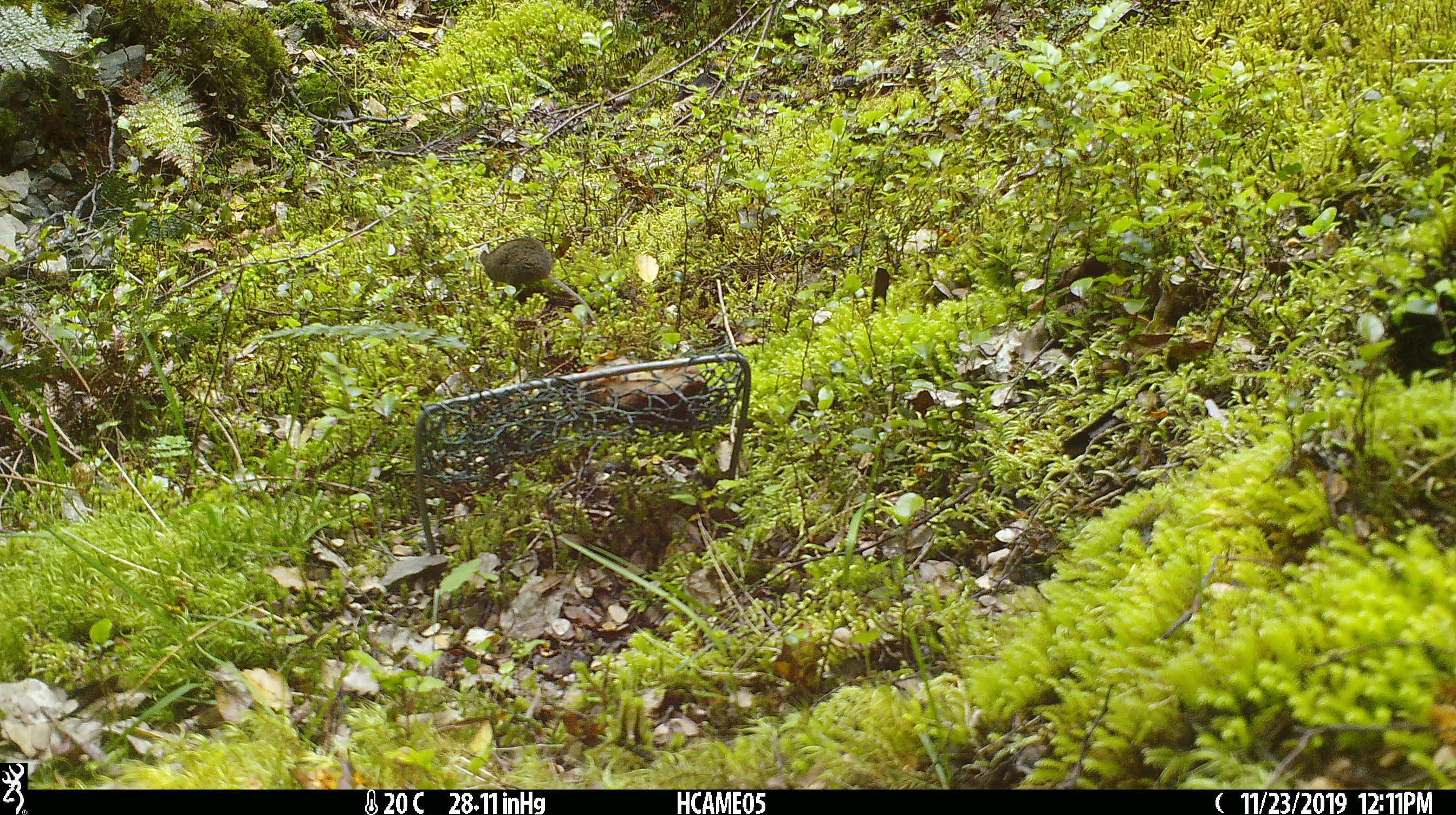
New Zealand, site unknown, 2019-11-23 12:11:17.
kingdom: Animalia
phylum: Chordata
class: Mammalia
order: Rodentia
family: Muridae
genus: Mus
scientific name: Mus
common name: mouse